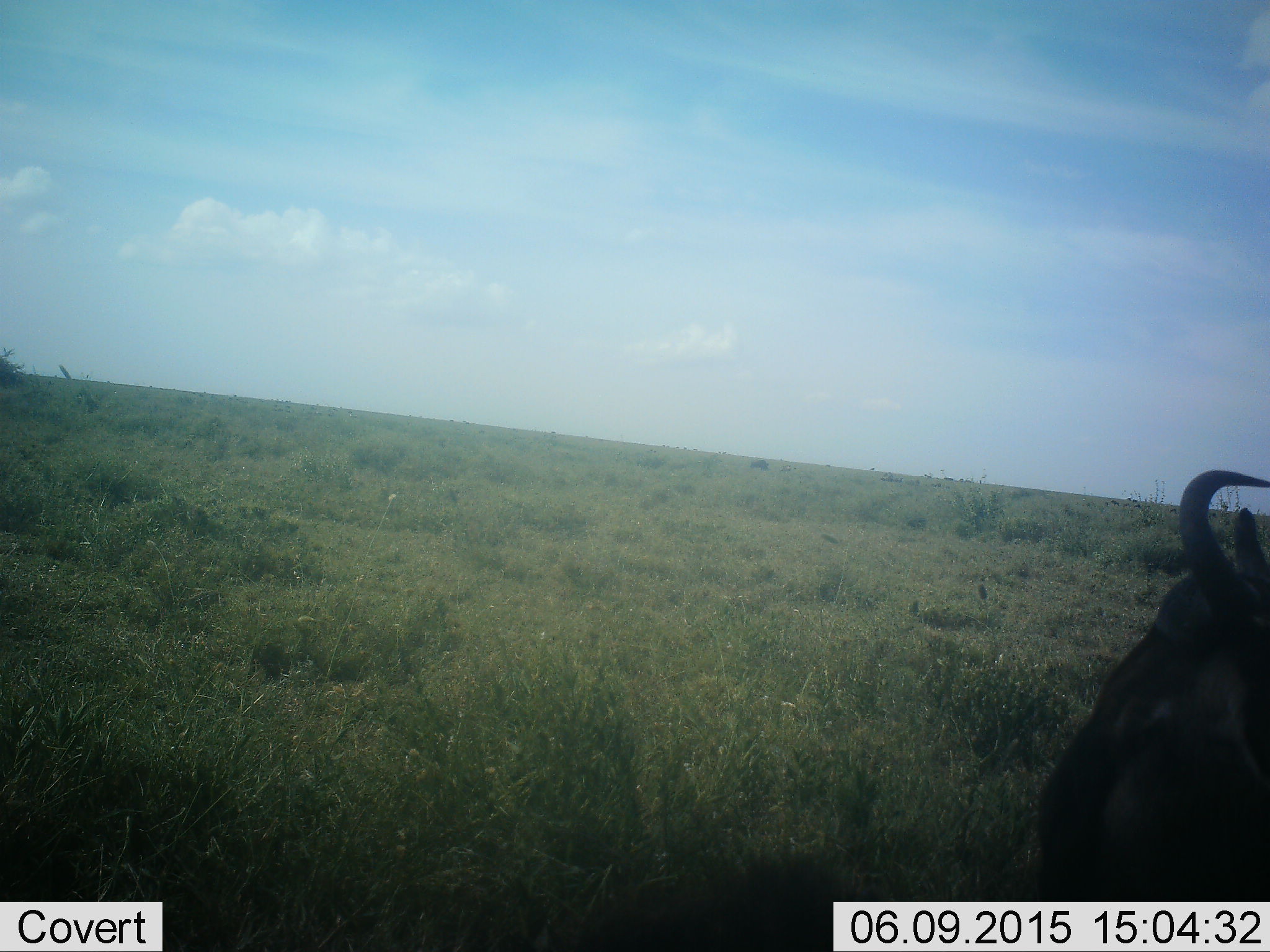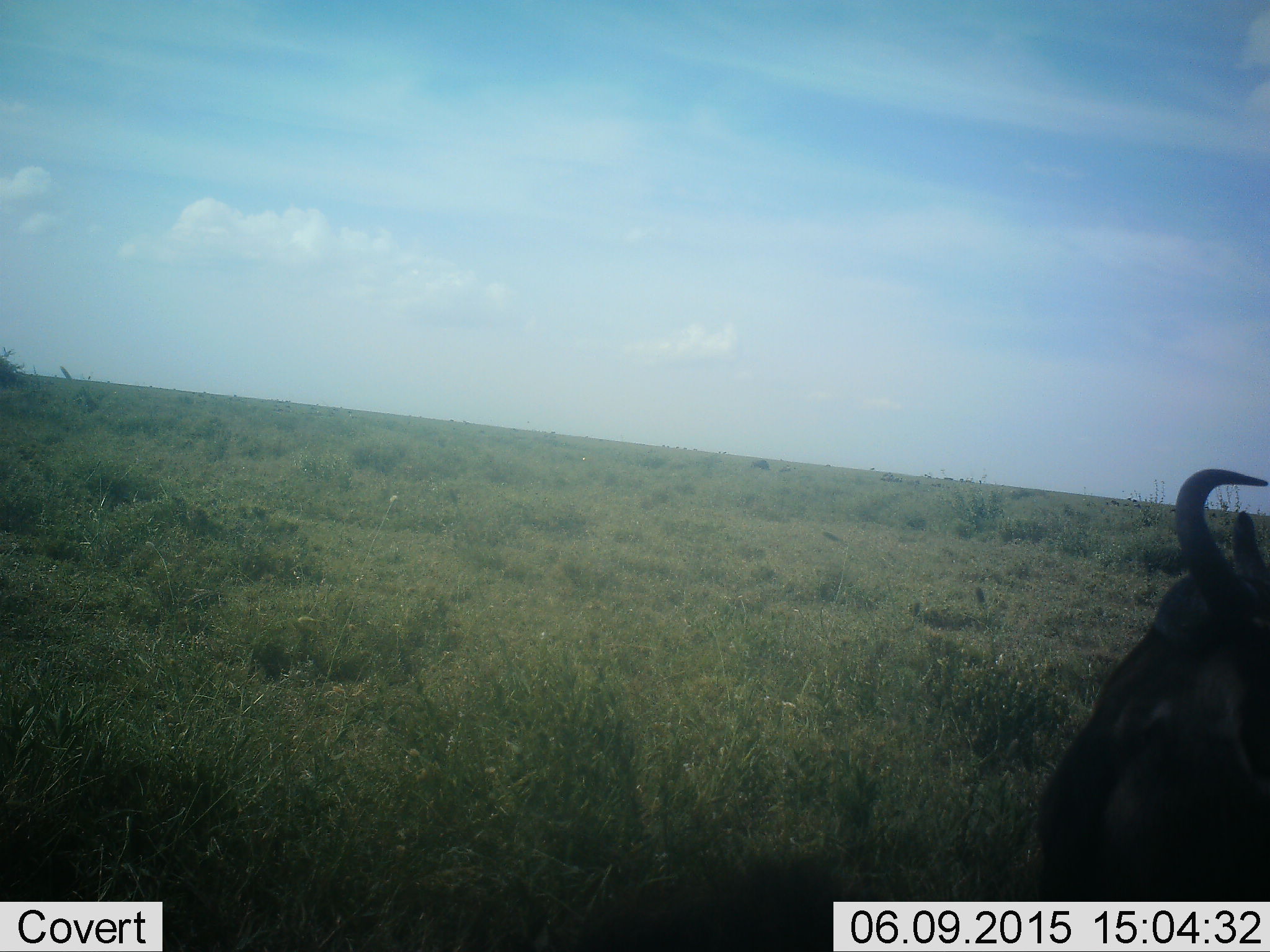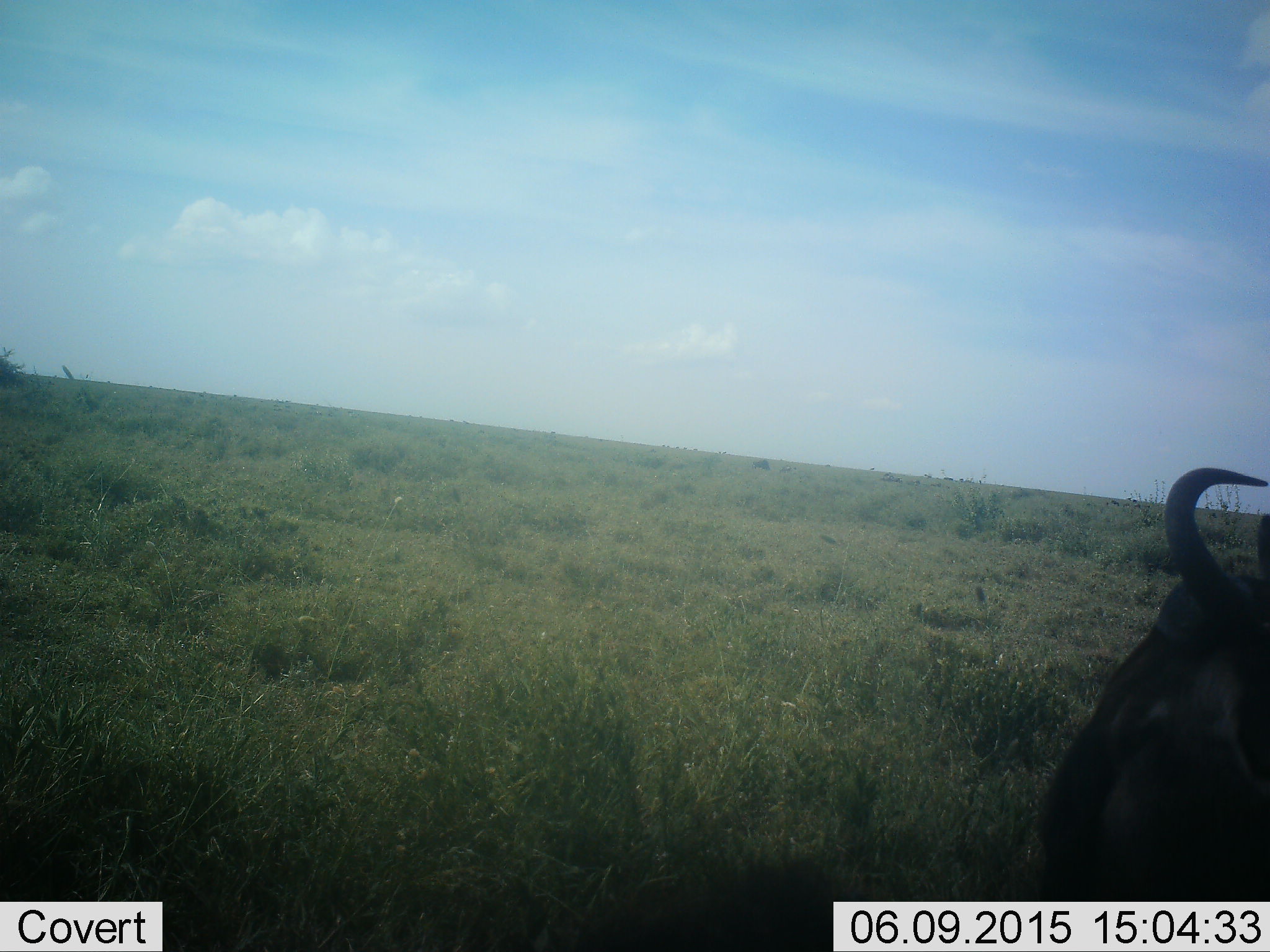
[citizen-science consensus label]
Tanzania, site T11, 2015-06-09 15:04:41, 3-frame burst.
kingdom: Animalia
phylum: Chordata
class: Mammalia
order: Artiodactyla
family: Bovidae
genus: Connochaetes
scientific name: Connochaetes taurinus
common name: blue wildebeest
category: wildebeest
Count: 1.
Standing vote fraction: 50%.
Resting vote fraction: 40%.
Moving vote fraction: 10%.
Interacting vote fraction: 0%.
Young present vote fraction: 0%.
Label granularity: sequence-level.